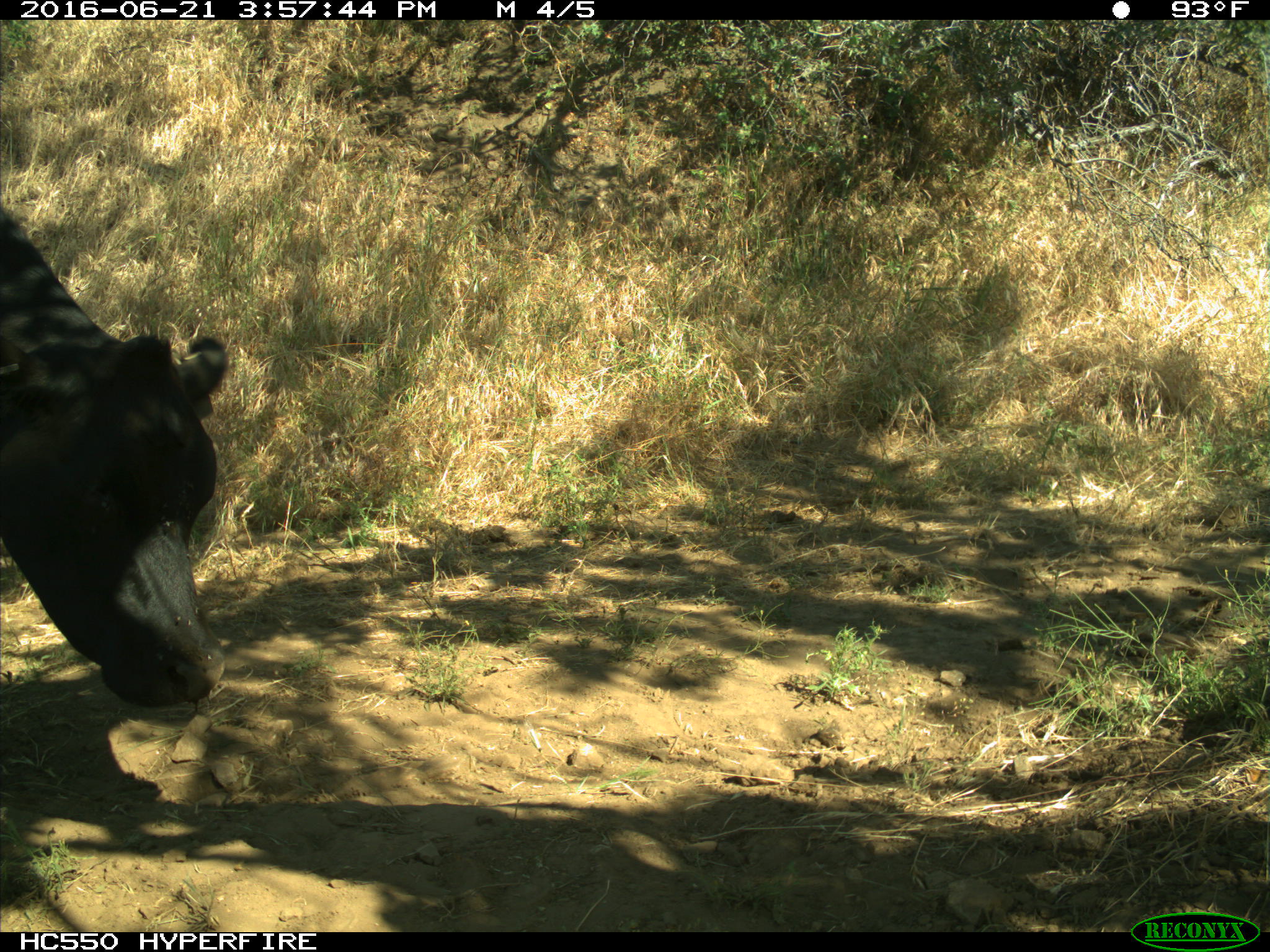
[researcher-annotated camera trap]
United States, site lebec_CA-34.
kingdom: Animalia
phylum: Chordata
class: Mammalia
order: Artiodactyla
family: Bovidae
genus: Bos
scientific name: Bos taurus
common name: domestic cow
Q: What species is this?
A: Bos taurus (domestic cow).